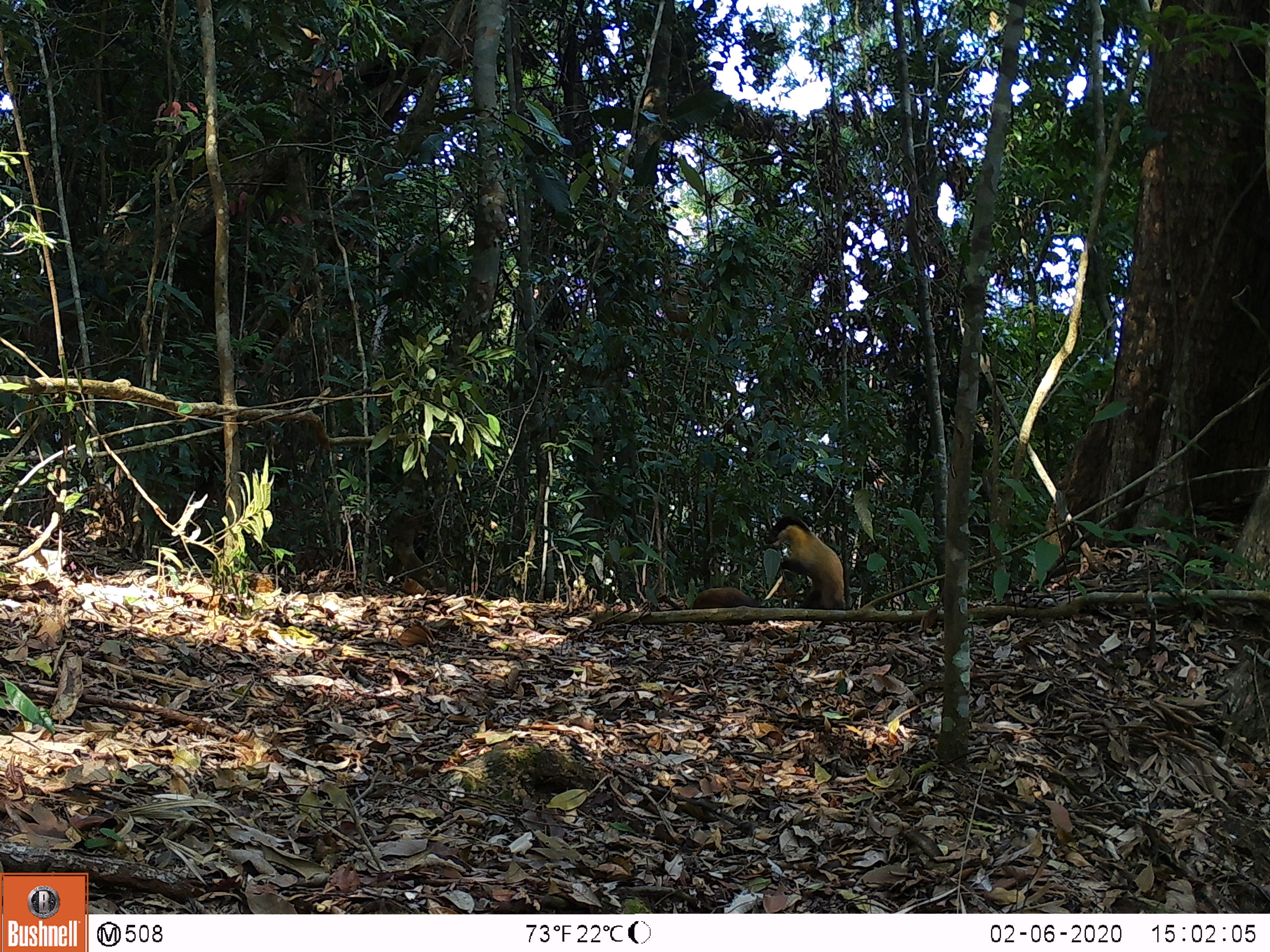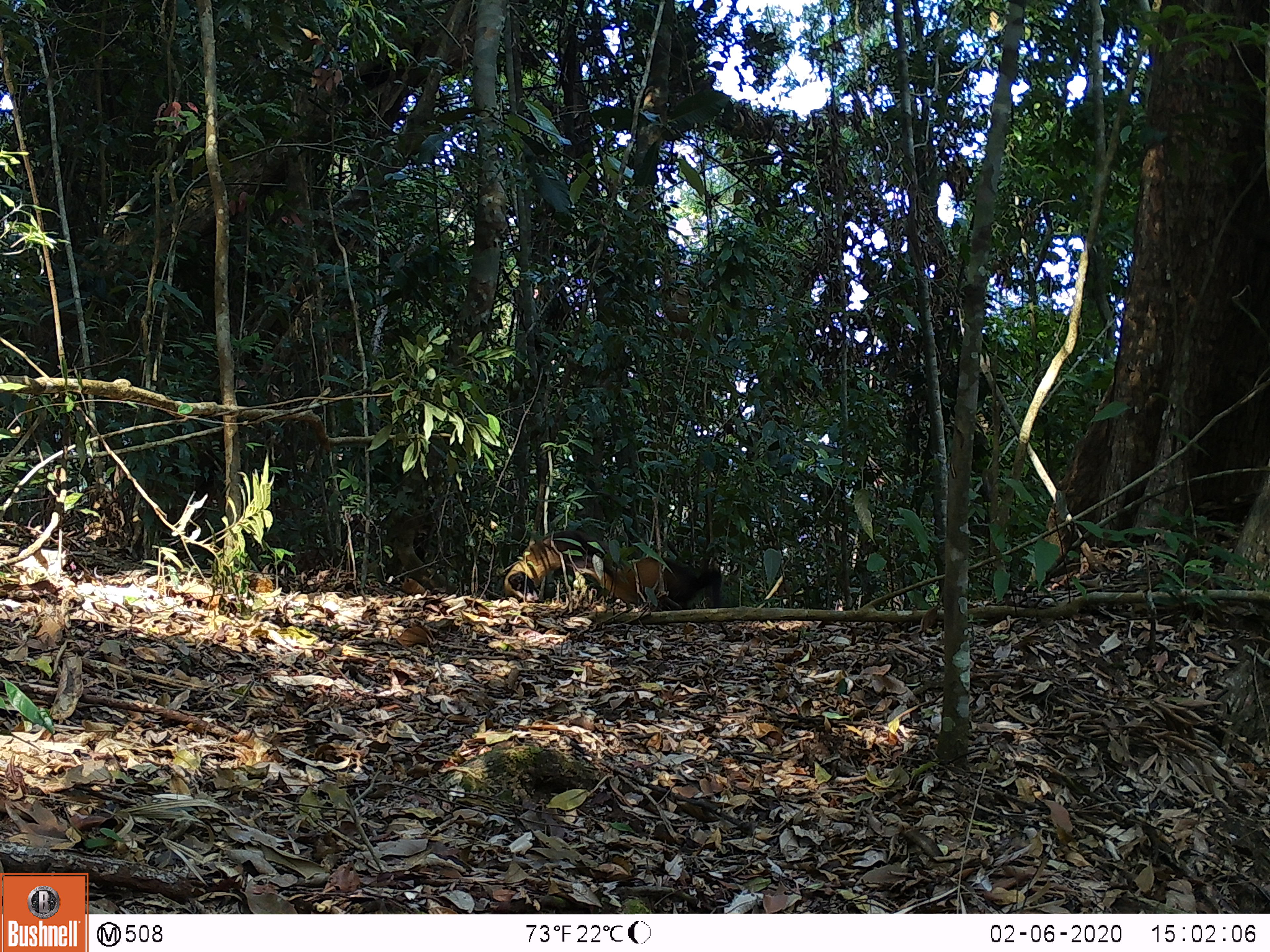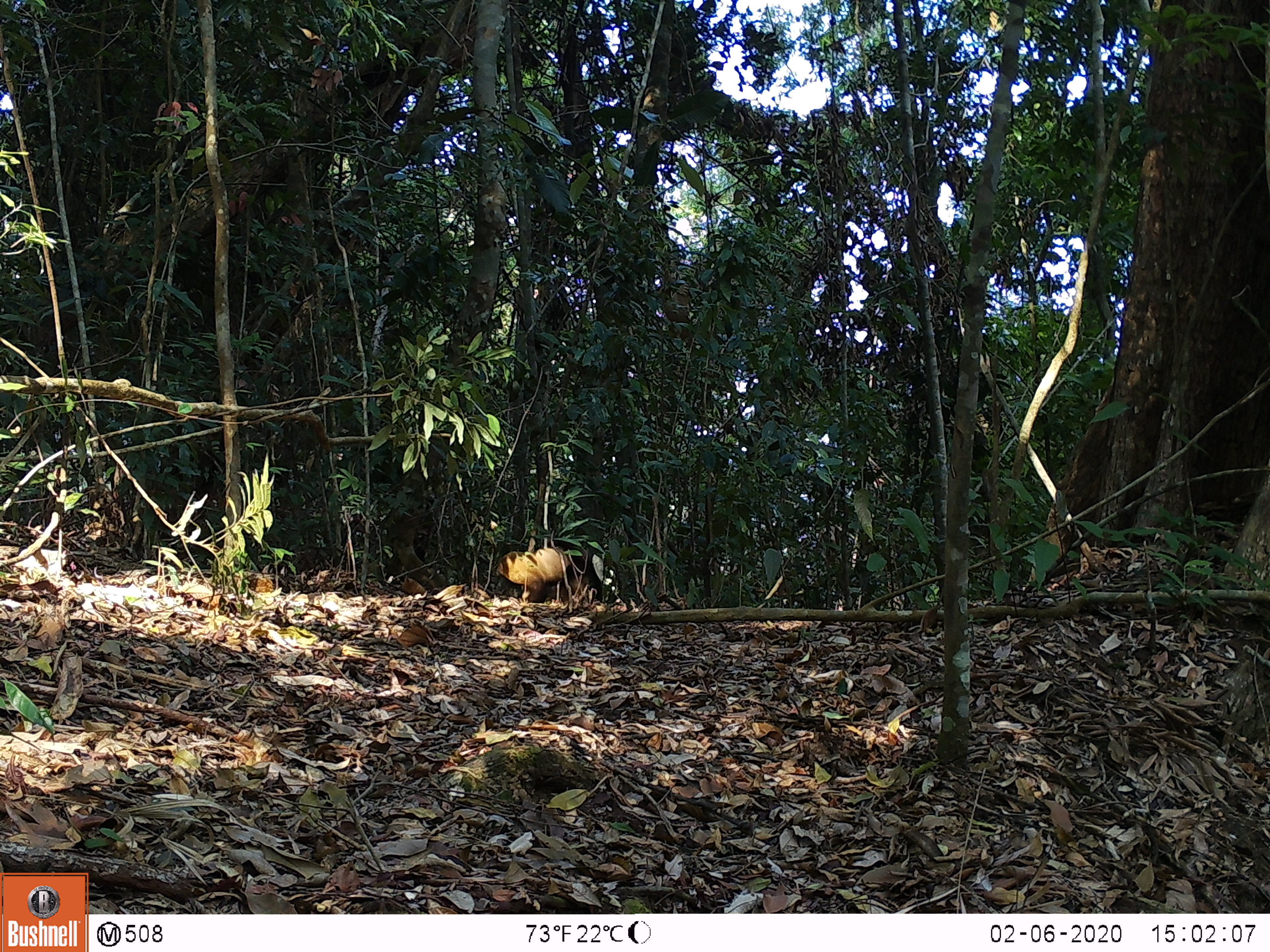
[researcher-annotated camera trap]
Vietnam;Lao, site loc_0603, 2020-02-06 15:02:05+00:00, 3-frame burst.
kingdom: Animalia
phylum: Chordata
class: Mammalia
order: Carnivora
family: Mustelidae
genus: Martes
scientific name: Martes flavigula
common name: yellow-throated marten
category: yellow throated marten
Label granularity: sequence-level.